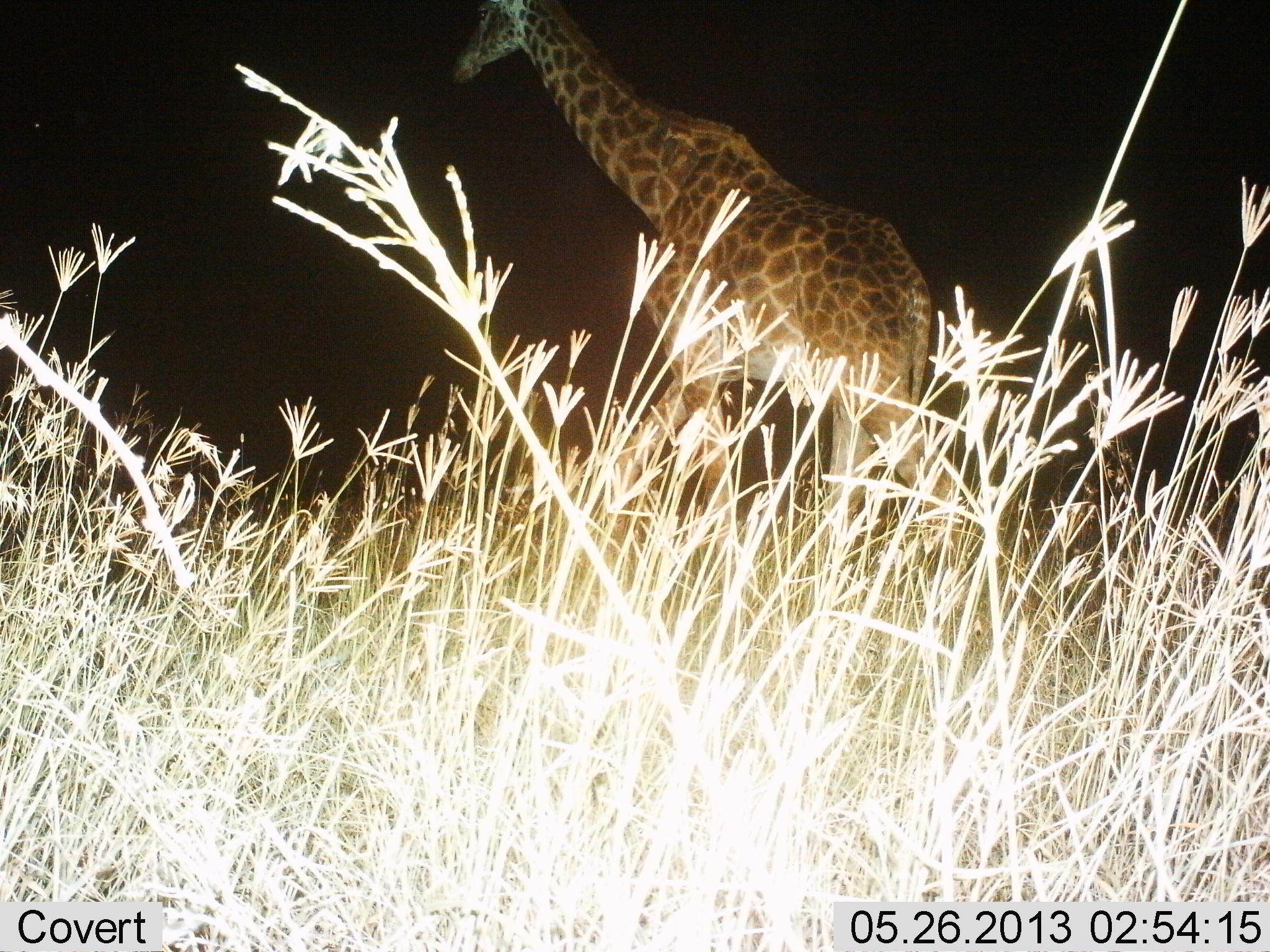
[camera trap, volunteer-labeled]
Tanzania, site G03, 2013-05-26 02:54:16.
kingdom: Animalia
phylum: Chordata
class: Mammalia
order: Artiodactyla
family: Giraffidae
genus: Giraffa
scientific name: Giraffa camelopardalis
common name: giraffe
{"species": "giraffe (Giraffa camelopardalis)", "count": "1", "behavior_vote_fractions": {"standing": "50%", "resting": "0%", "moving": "58%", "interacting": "0%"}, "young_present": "0%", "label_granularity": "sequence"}